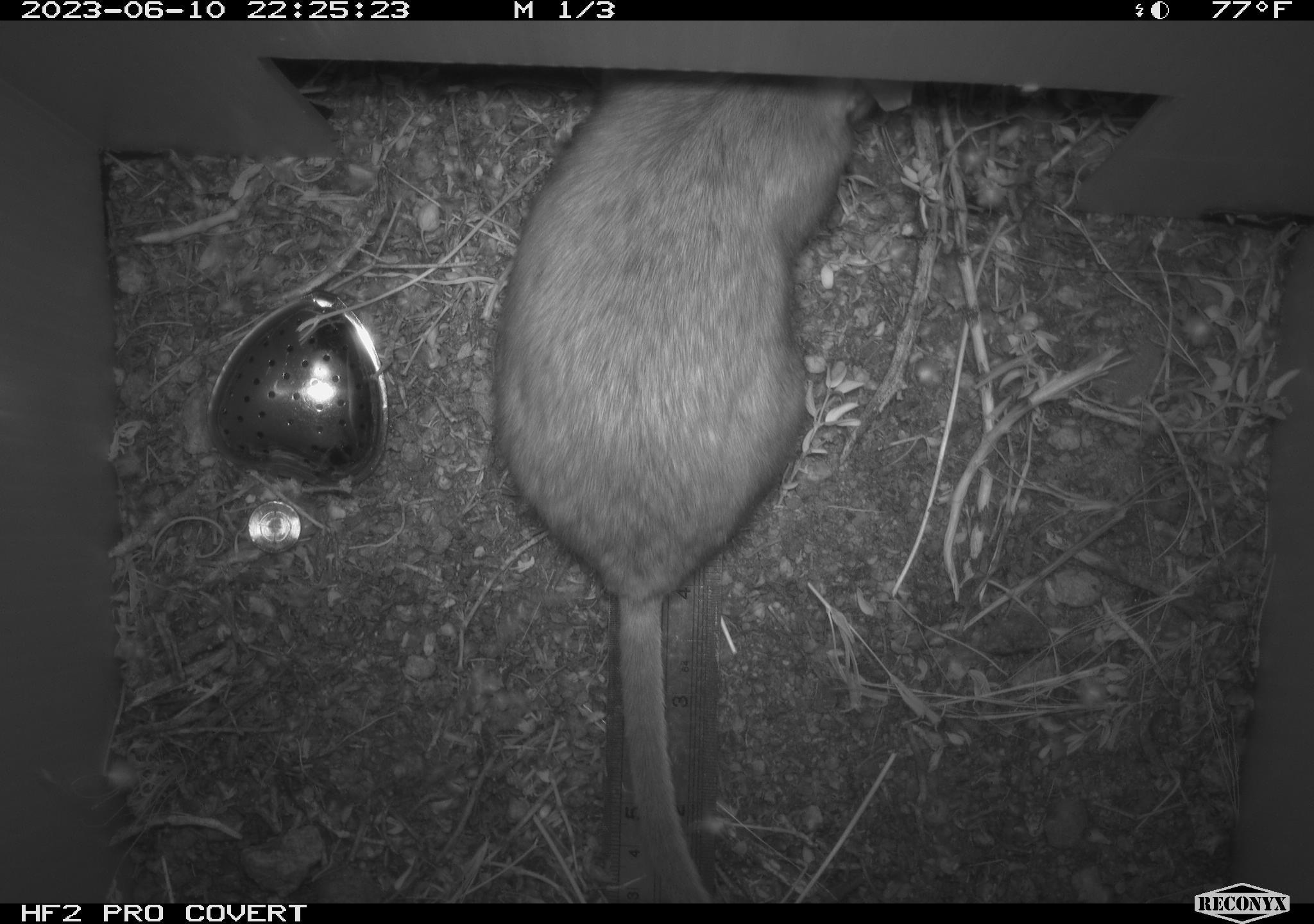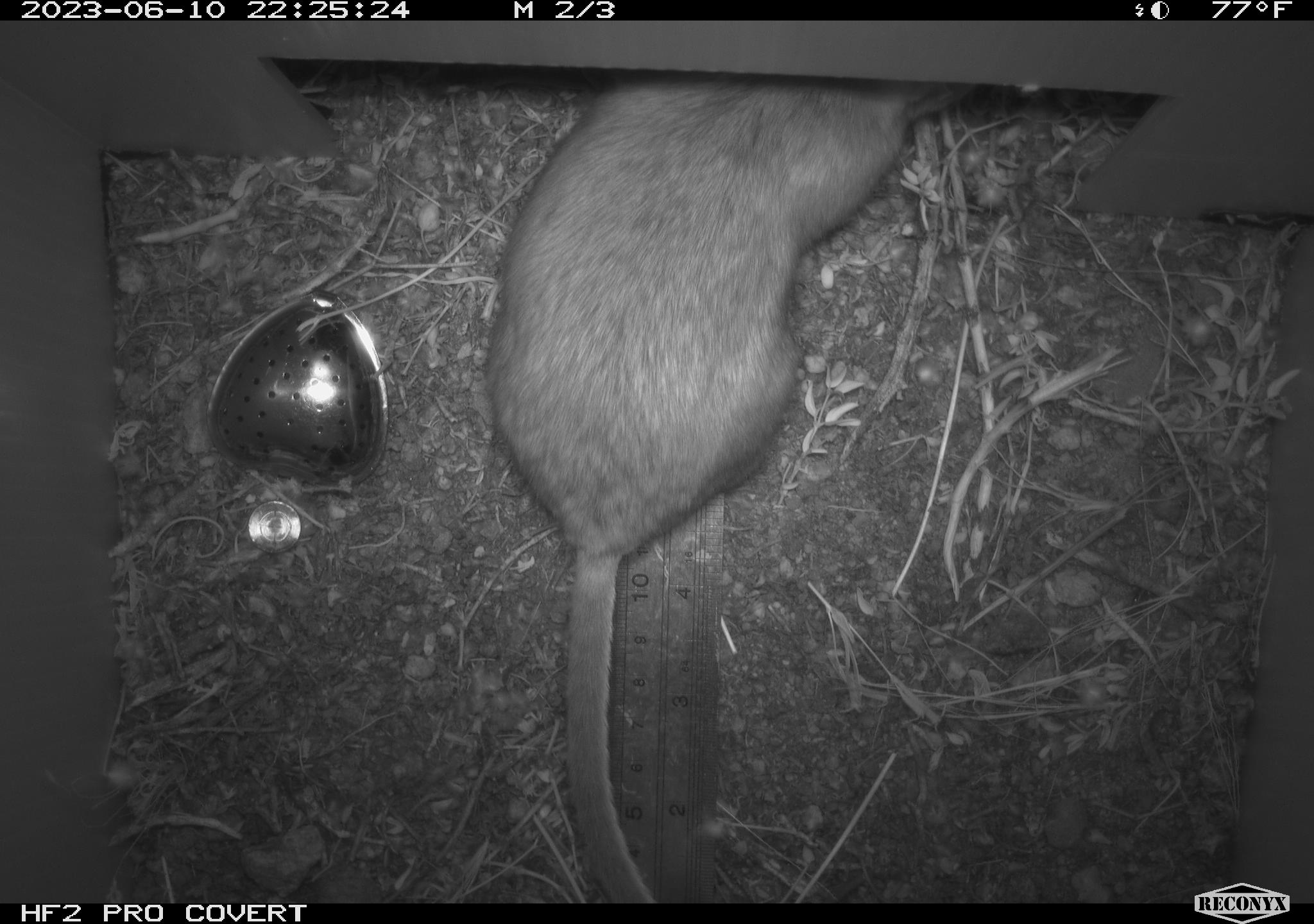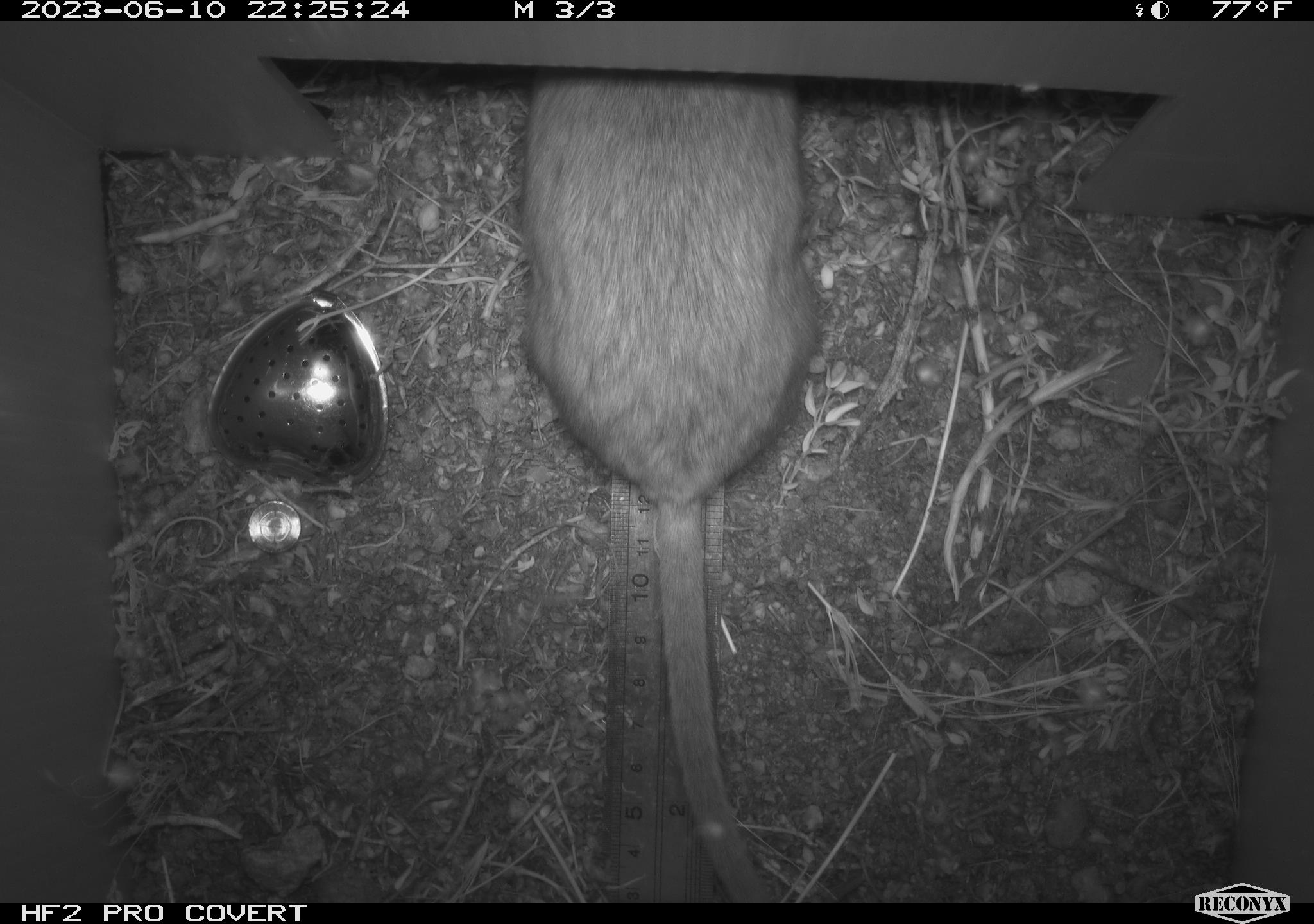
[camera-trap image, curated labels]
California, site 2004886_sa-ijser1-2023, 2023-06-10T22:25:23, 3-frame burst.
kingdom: Animalia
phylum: Chordata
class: Mammalia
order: Rodentia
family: Cricetidae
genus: Neotoma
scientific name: Neotoma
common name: pack rat or woodrat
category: neotoma species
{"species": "neotoma species (pack rat or woodrat) (Neotoma)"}